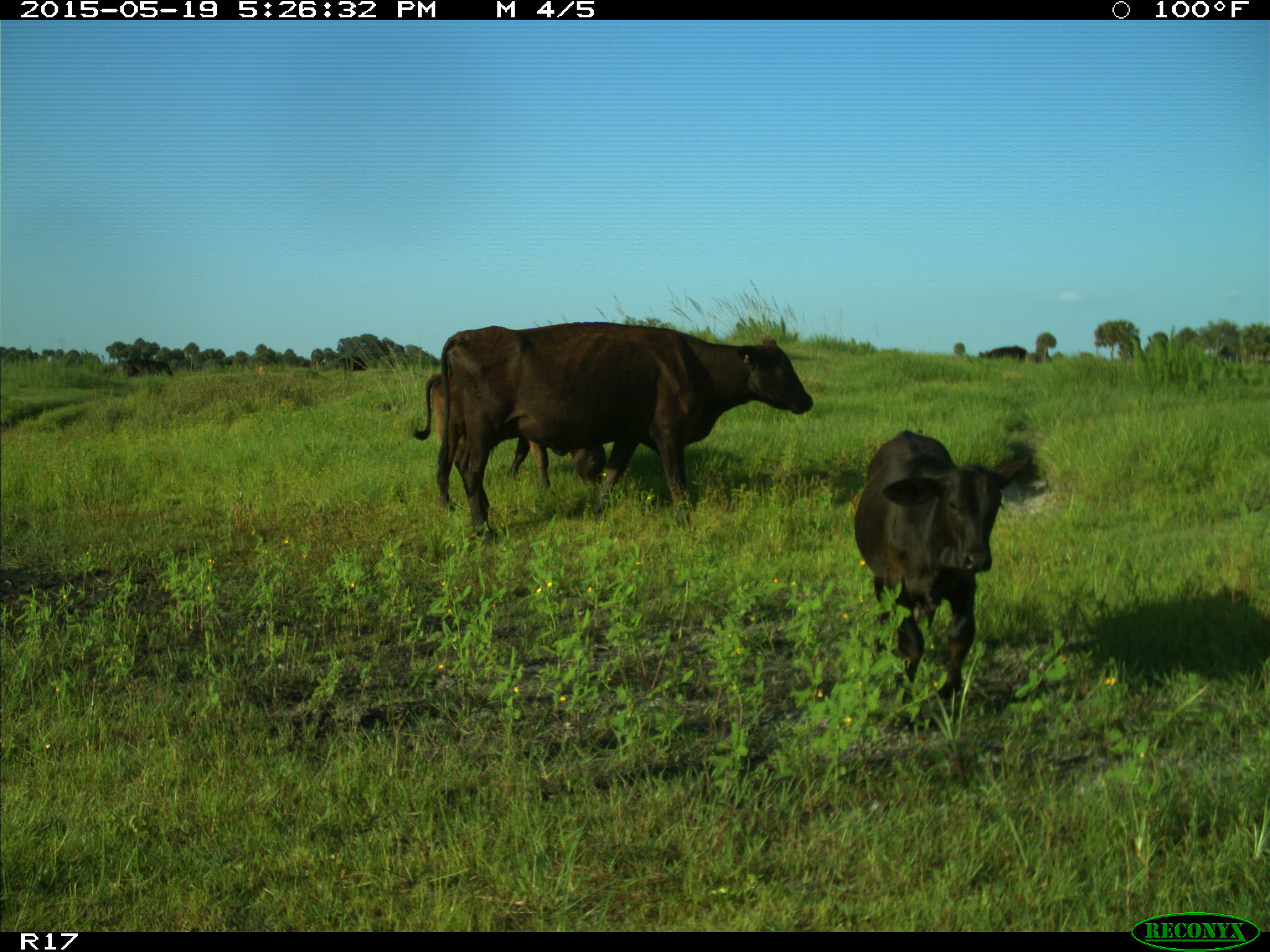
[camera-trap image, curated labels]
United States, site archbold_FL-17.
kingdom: Animalia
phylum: Chordata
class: Mammalia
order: Artiodactyla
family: Bovidae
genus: Bos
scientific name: Bos taurus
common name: domestic cow